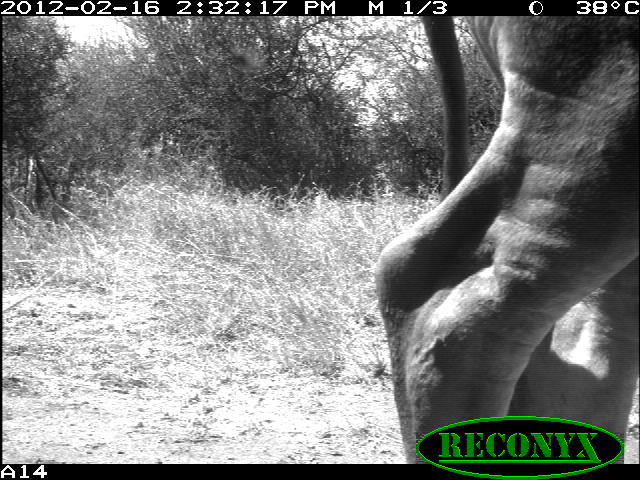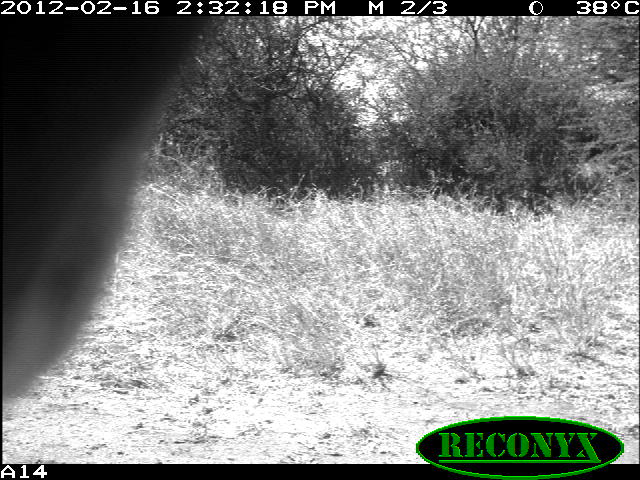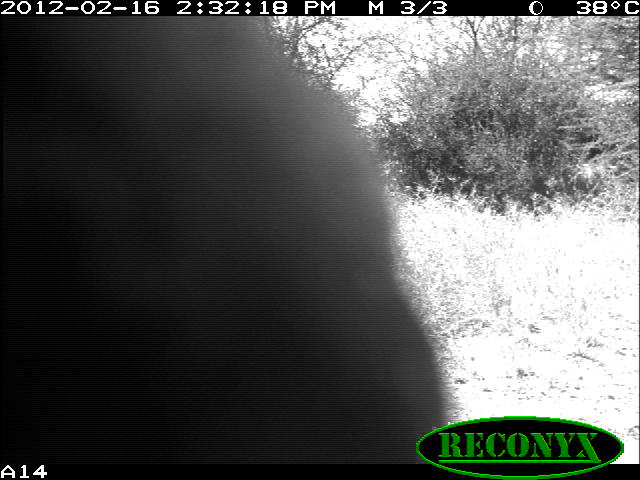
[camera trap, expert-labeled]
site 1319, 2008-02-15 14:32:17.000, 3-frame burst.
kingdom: Animalia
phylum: Chordata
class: Mammalia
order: Artiodactyla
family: Bovidae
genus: Bos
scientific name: Bos taurus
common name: domestic cattle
Bos taurus (domestic cattle), count 1.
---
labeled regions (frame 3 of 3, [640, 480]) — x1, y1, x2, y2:
bos taurus: 0, 15, 449, 463